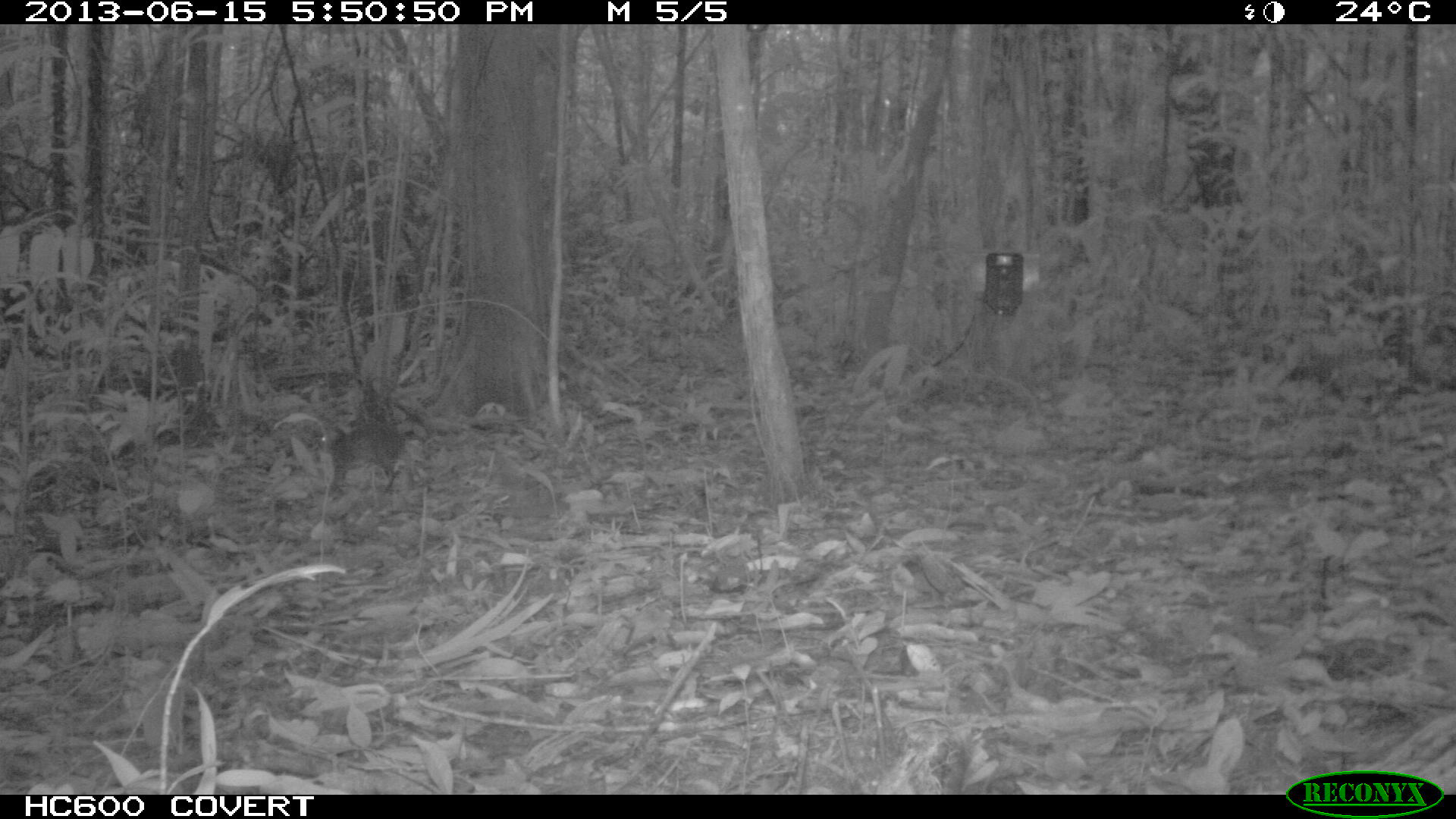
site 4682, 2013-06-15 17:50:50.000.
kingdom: Animalia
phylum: Chordata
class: Mammalia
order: Rodentia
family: Dasyproctidae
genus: Myoprocta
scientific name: Myoprocta pratti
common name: green acouchi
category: myoprocta pratii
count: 1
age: adult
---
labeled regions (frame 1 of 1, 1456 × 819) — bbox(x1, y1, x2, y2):
myoprocta pratii: bbox(315, 420, 405, 494)